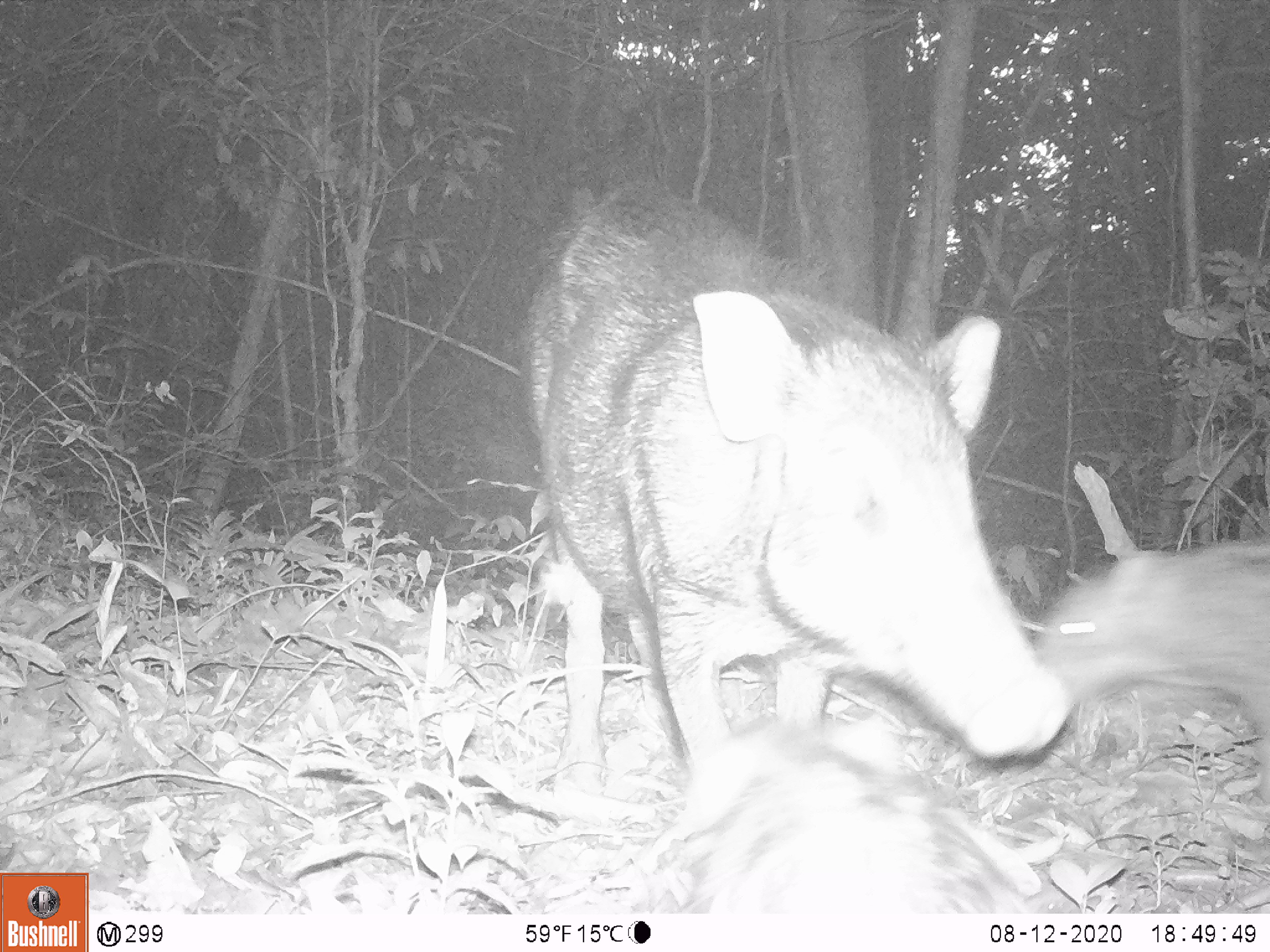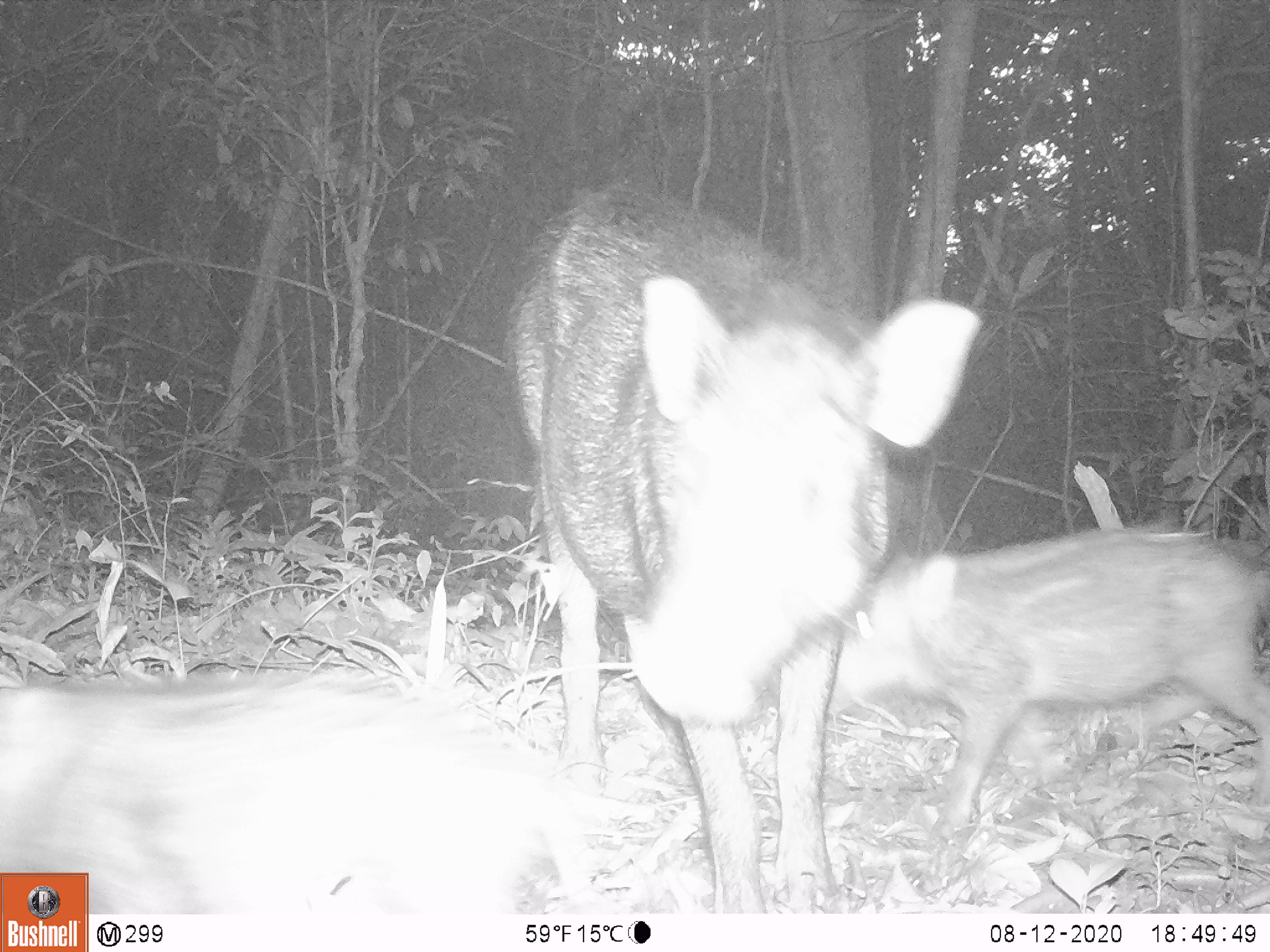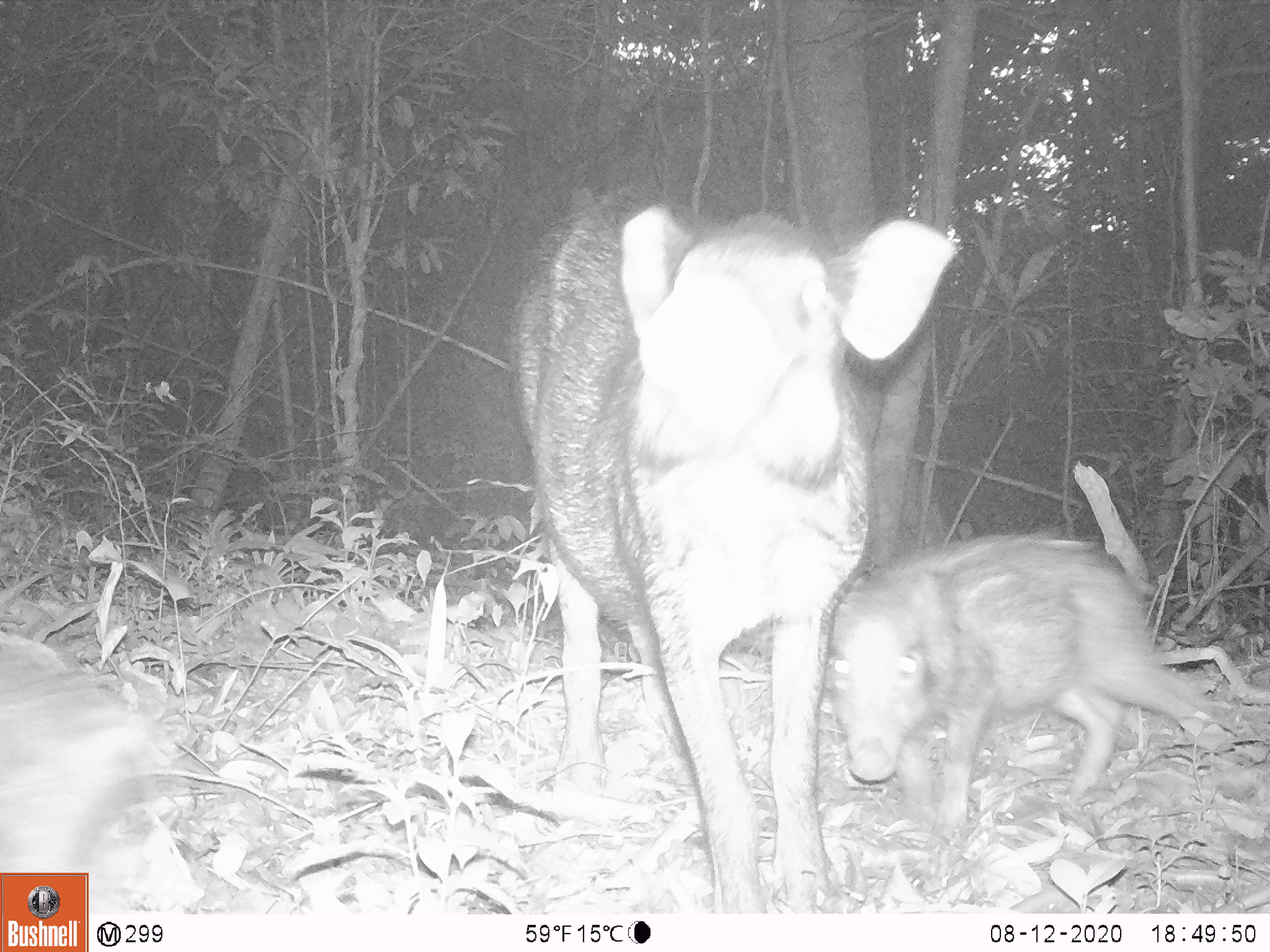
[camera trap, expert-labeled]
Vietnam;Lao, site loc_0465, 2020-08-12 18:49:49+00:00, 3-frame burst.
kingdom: Animalia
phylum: Chordata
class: Mammalia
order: Artiodactyla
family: Suidae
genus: Sus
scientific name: Sus scrofa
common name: eurasian wild pig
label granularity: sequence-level